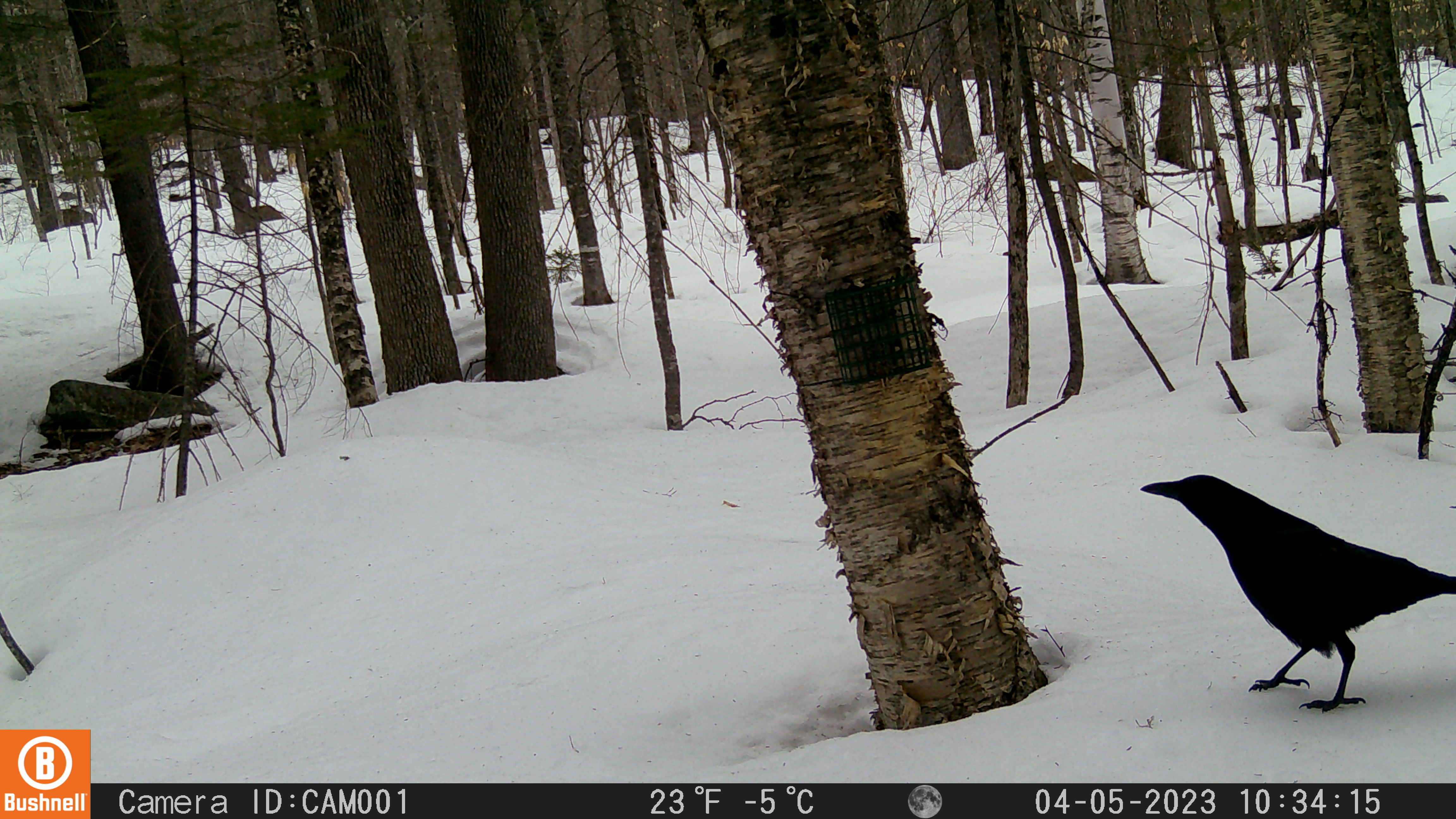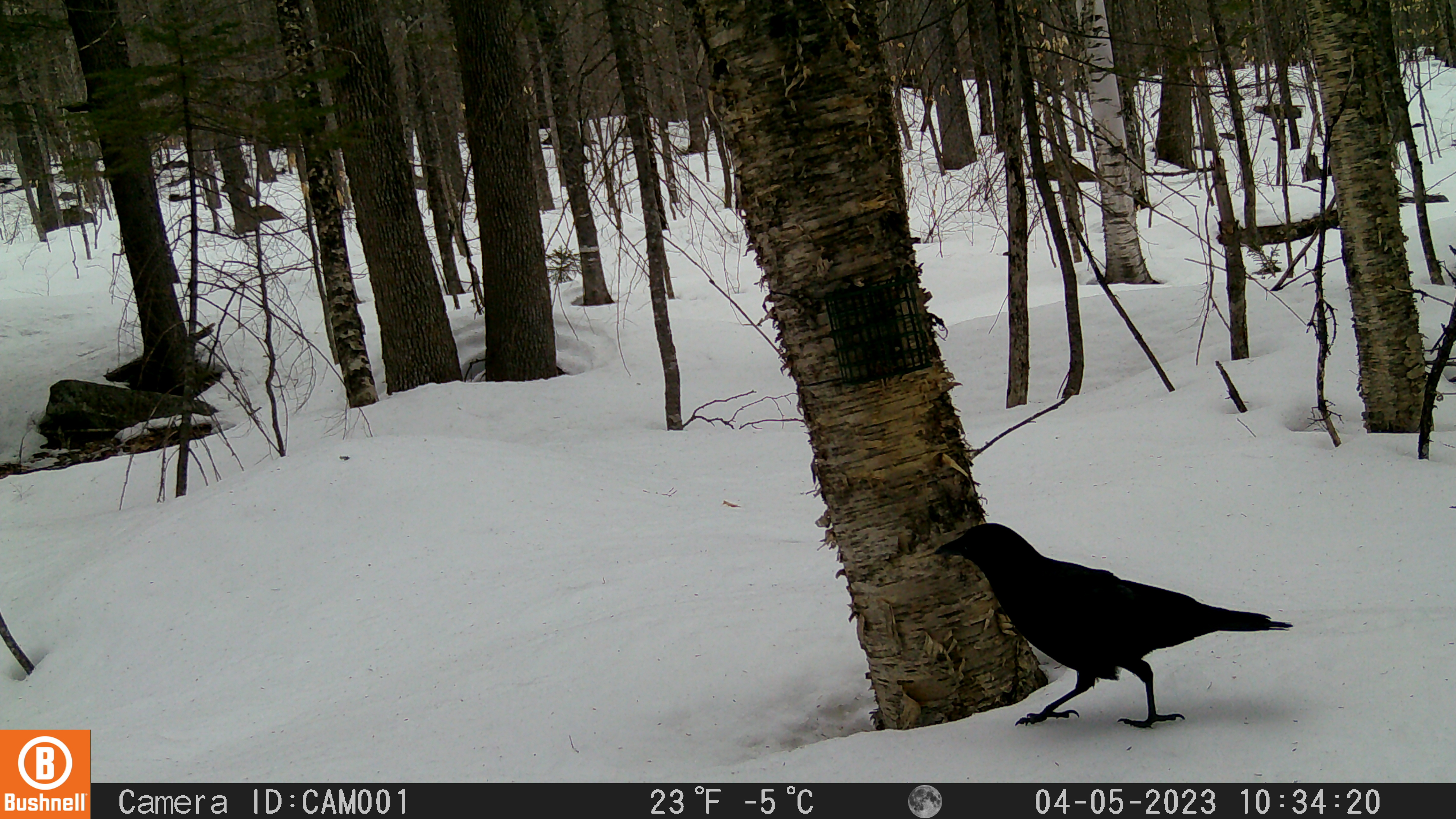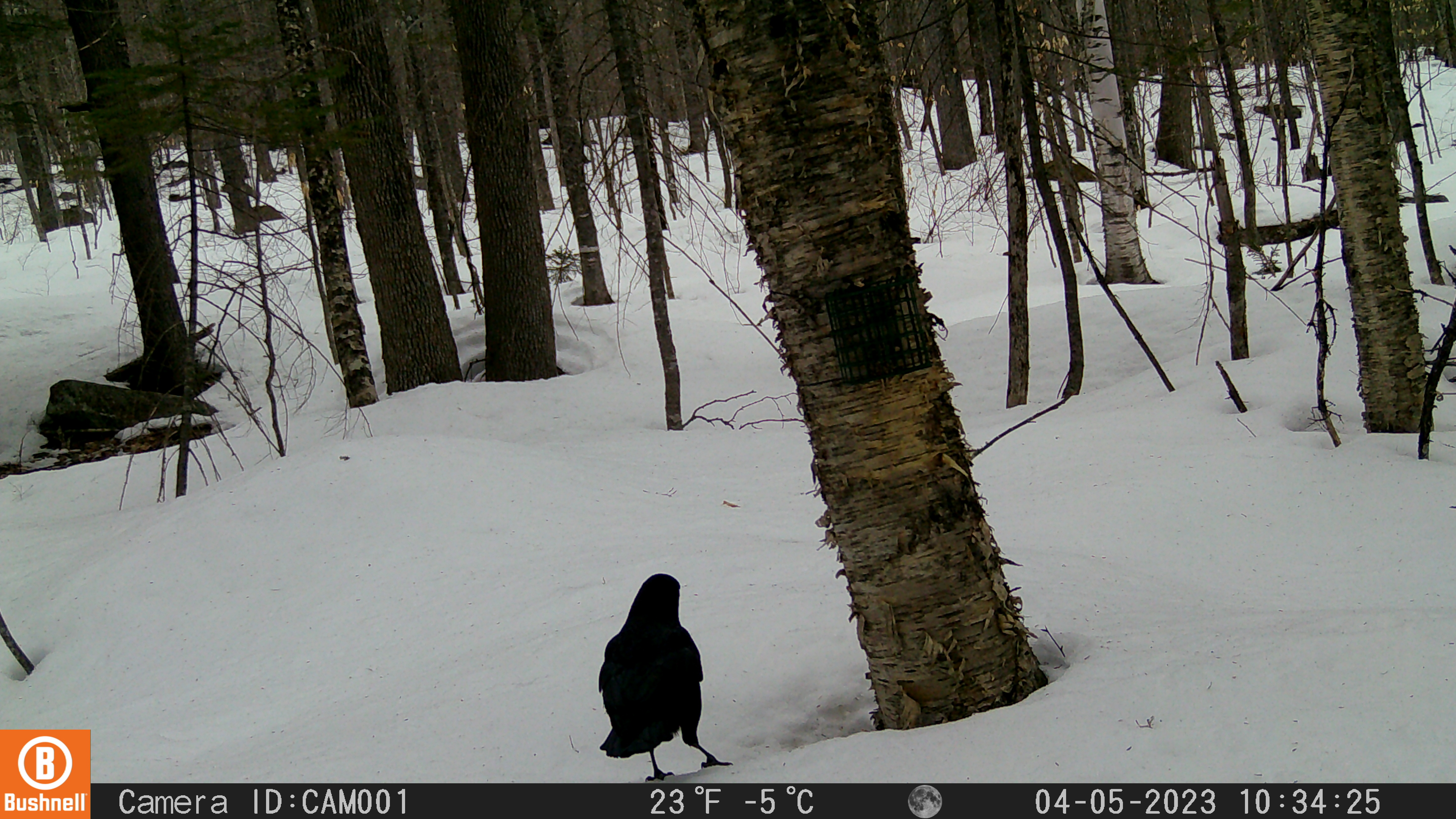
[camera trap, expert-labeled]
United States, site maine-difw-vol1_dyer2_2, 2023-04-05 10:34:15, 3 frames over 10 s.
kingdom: Animalia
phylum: Chordata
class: Aves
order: Passeriformes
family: Corvidae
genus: Corvus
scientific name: Corvus brachyrhynchos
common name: american crow